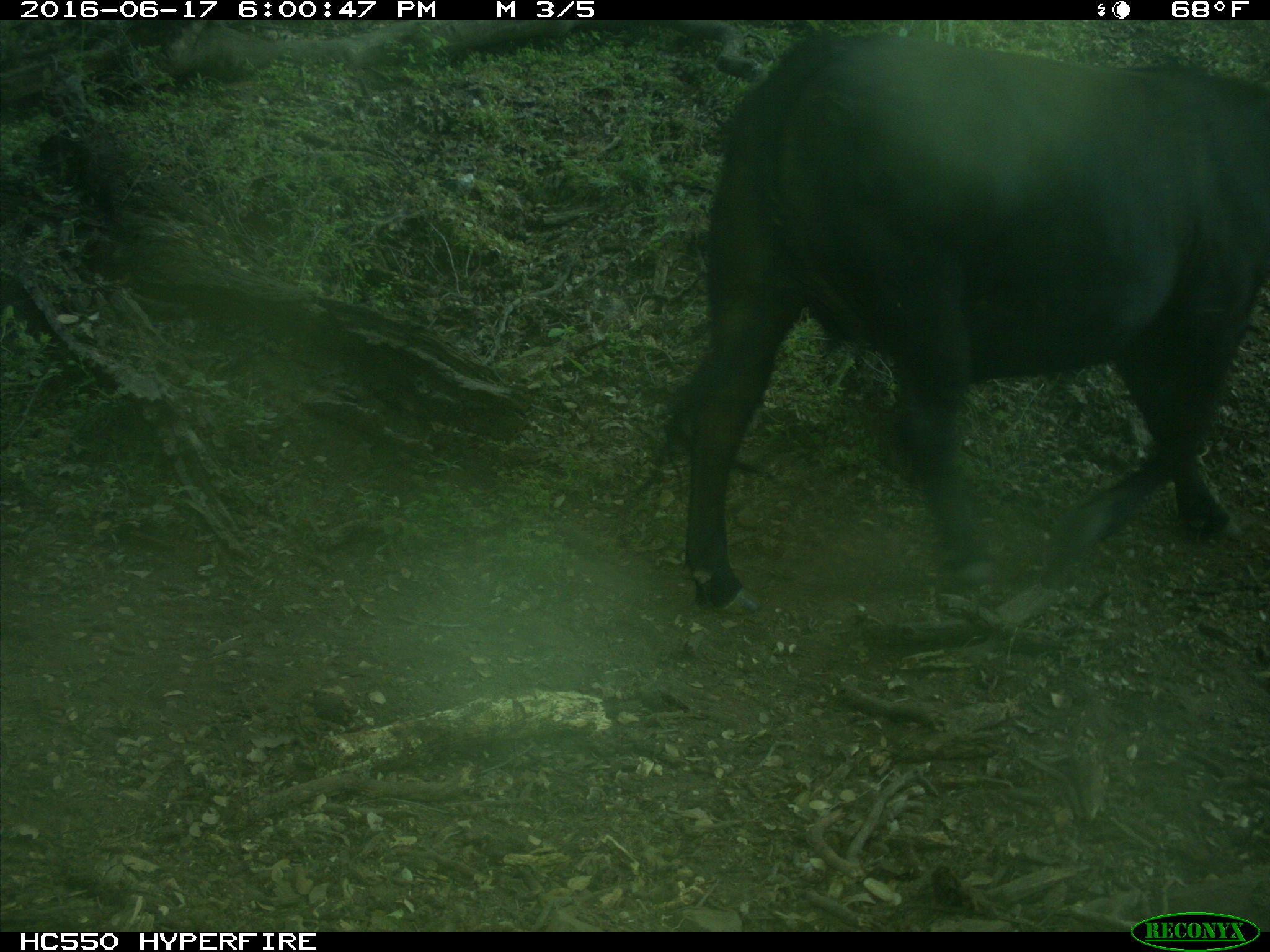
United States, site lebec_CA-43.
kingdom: Animalia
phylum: Chordata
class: Mammalia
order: Artiodactyla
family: Bovidae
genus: Bos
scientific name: Bos taurus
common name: domestic cow